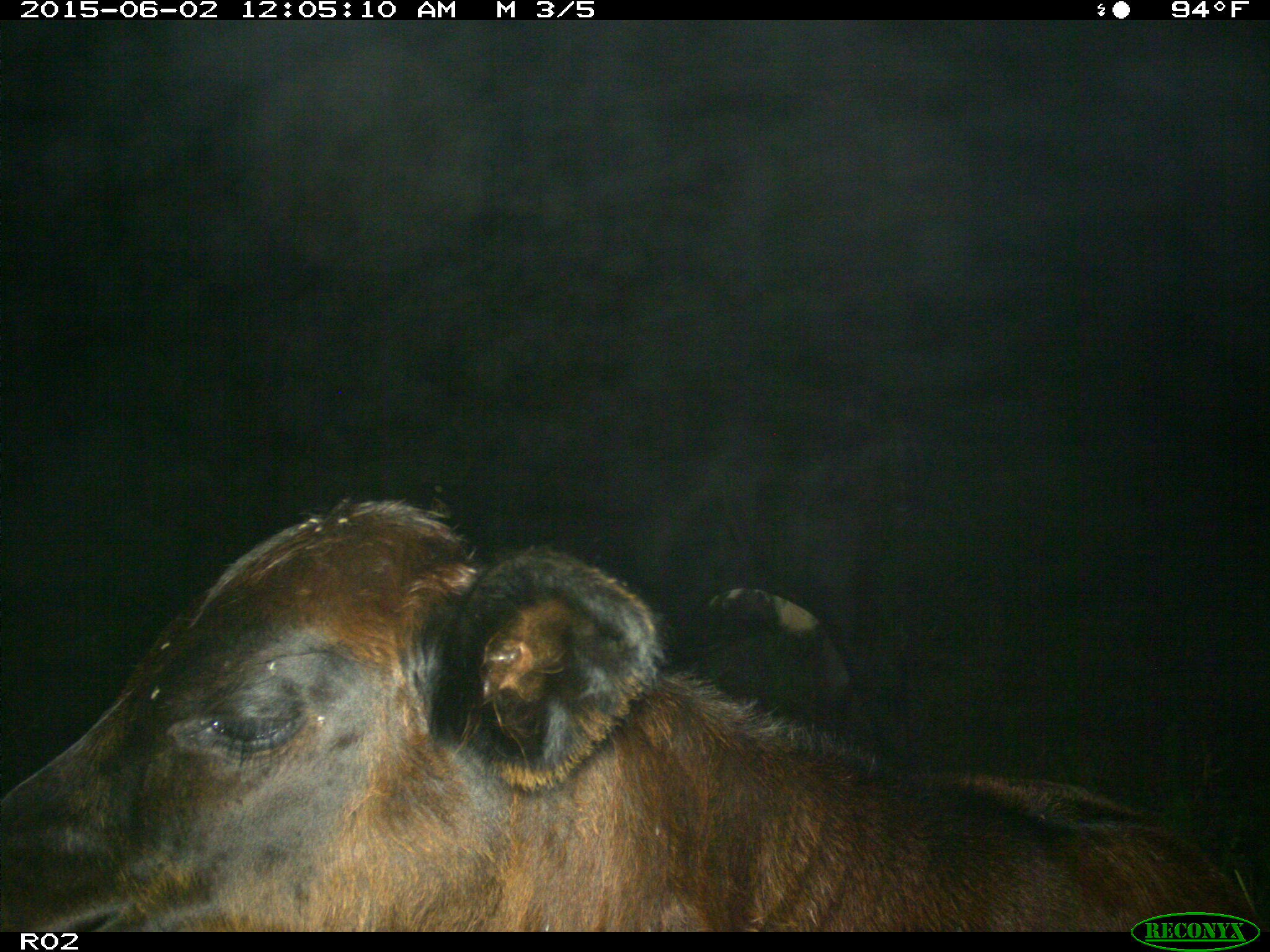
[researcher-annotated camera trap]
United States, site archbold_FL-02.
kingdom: Animalia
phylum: Chordata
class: Mammalia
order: Artiodactyla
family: Bovidae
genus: Bos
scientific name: Bos taurus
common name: domestic cow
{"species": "Bos taurus (domestic cow)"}